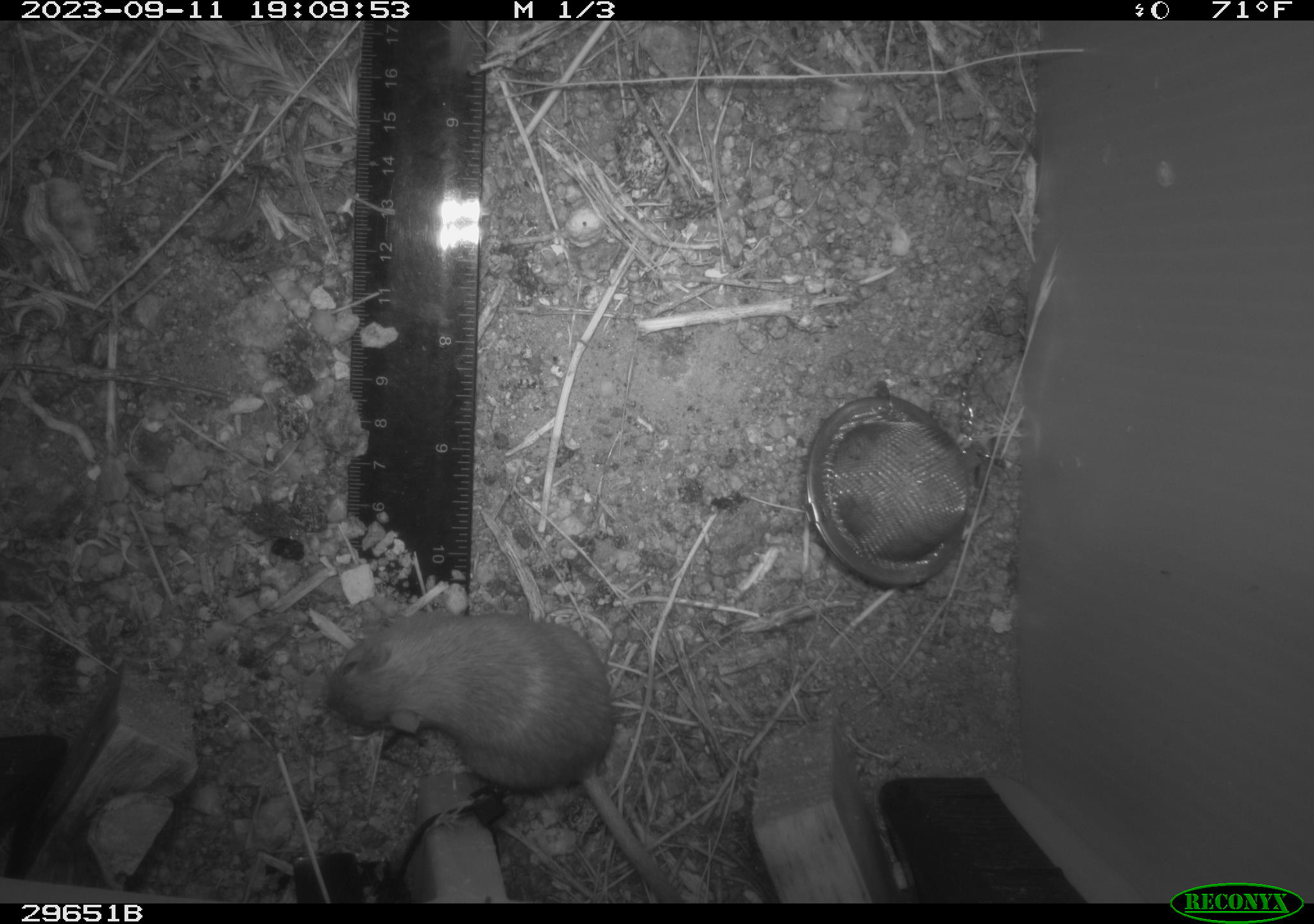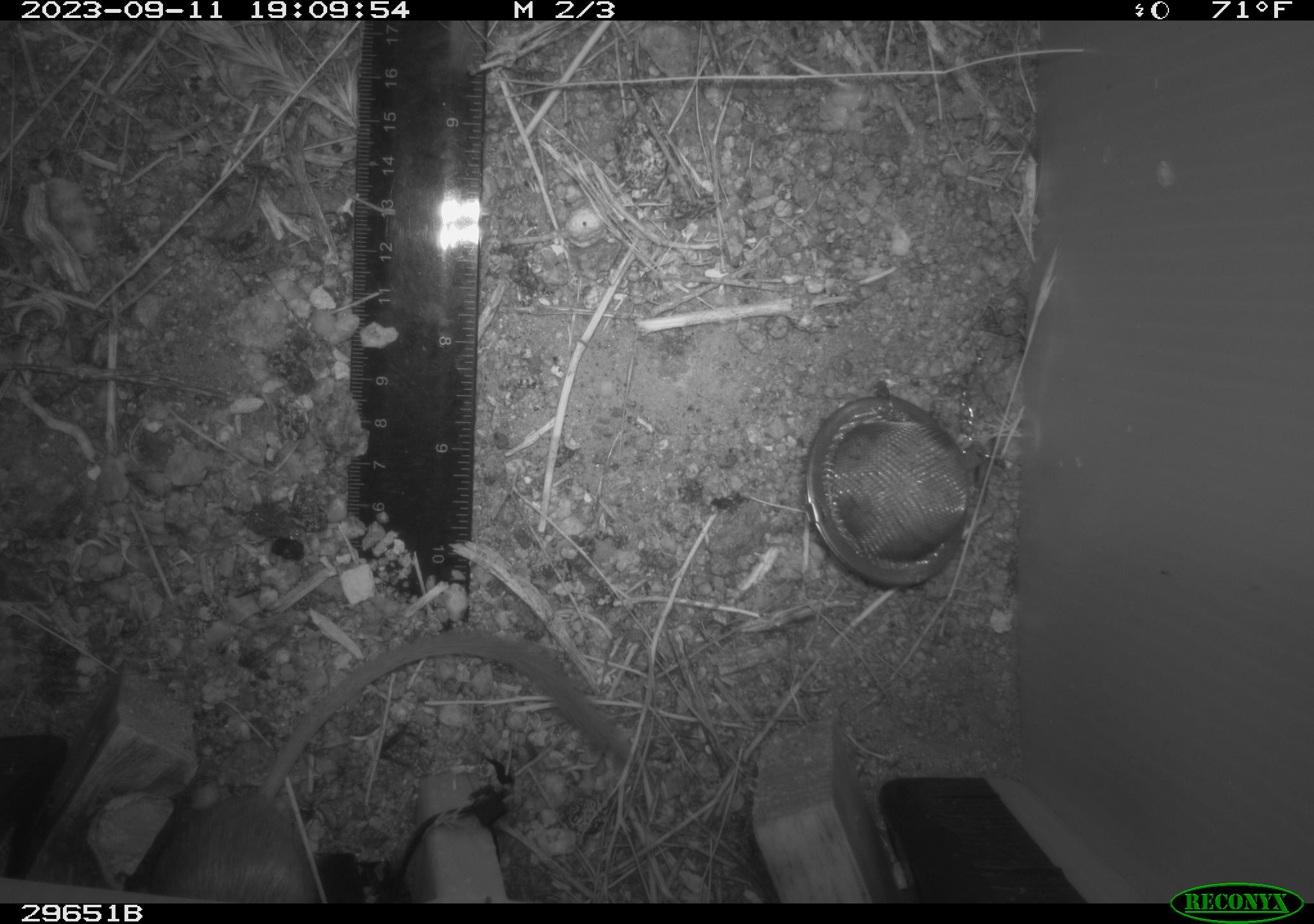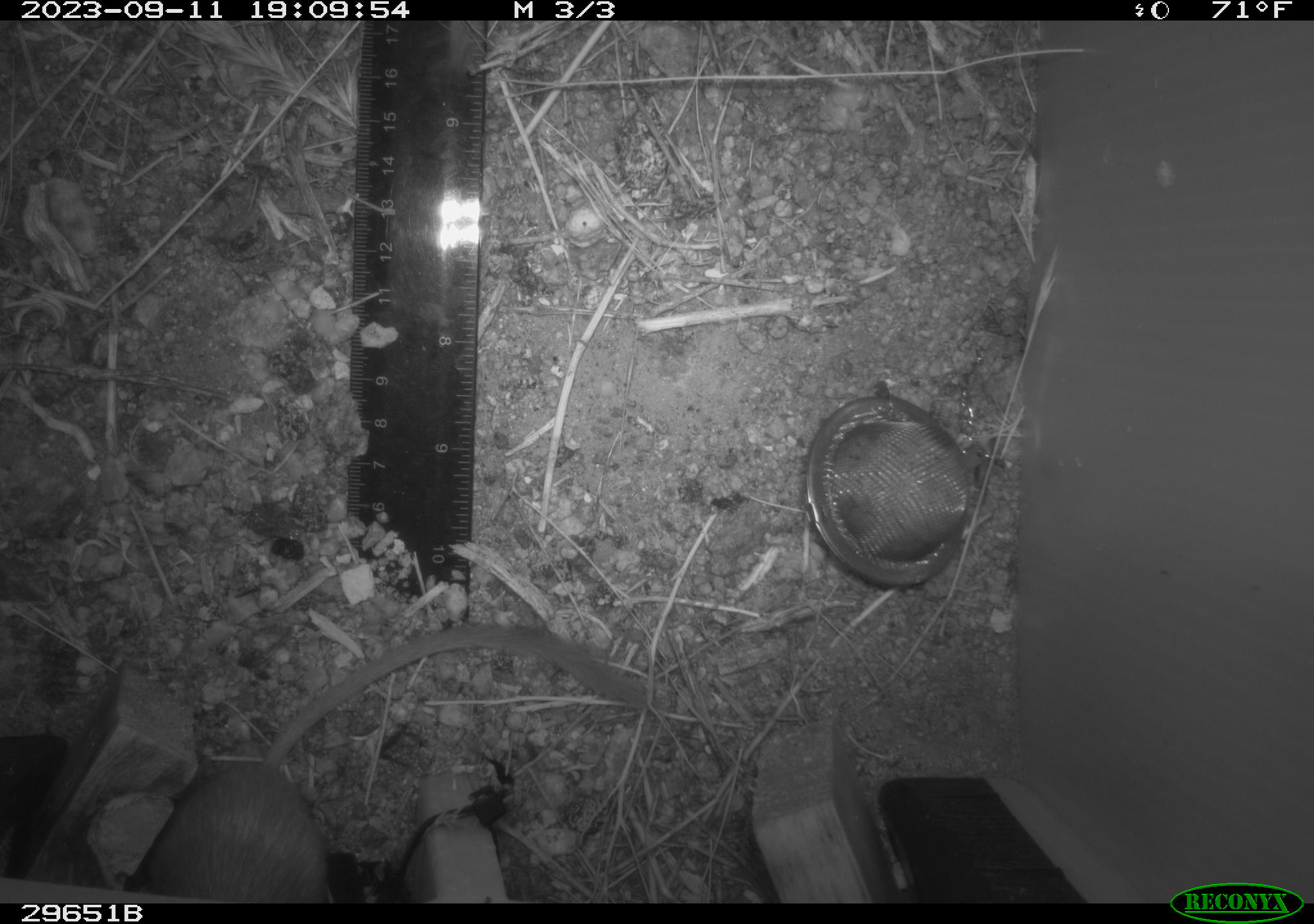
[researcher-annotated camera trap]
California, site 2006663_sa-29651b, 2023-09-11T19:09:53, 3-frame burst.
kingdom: Animalia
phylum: Chordata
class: Mammalia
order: Rodentia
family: Heteromyidae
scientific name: Heteromyidae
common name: kangaroo rats and pocket mice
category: heteromyidae family